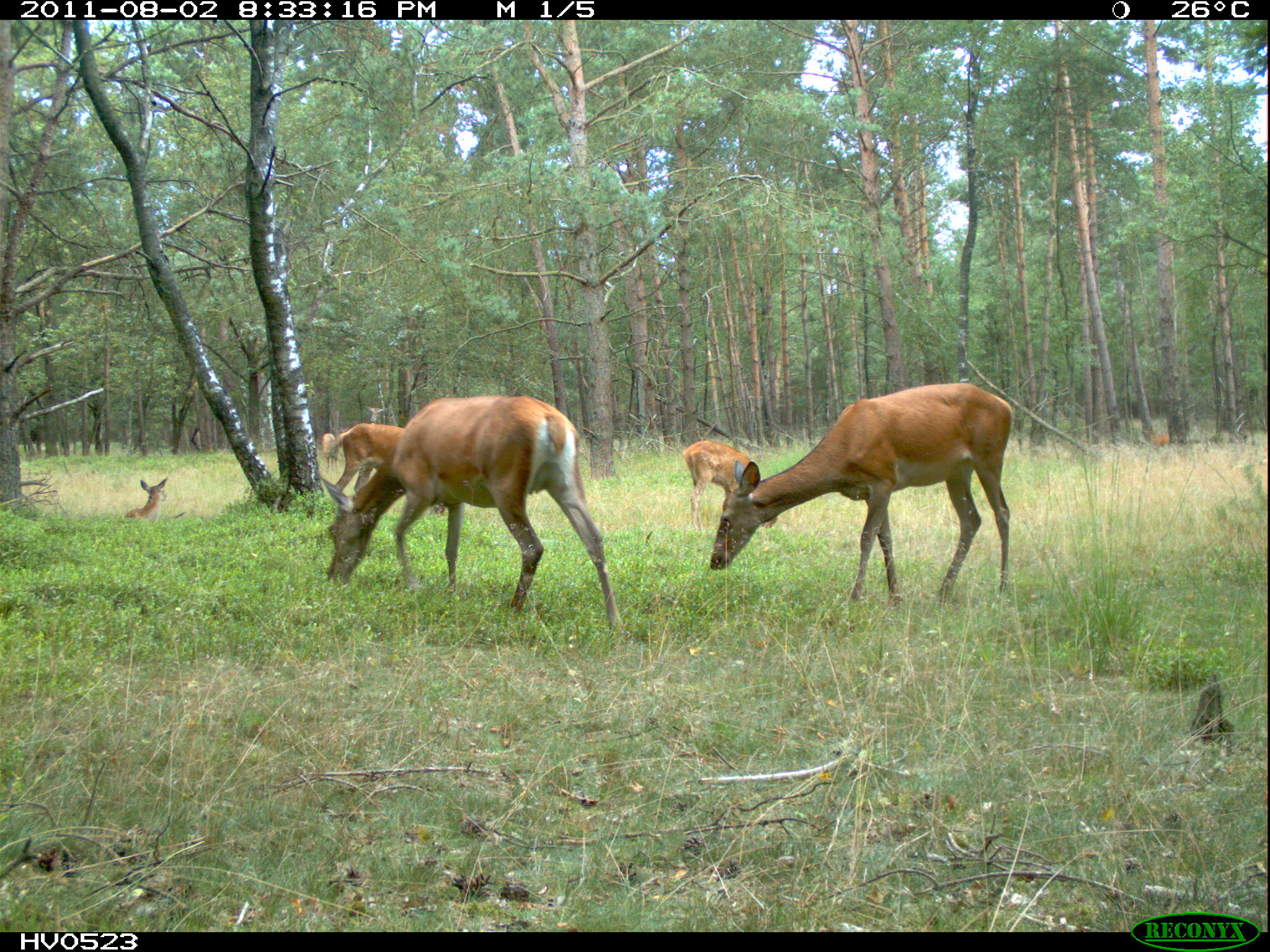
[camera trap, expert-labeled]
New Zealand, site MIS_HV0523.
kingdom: Animalia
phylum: Chordata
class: Mammalia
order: Artiodactyla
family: Cervidae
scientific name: Cervidae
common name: deer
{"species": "deer (Cervidae)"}